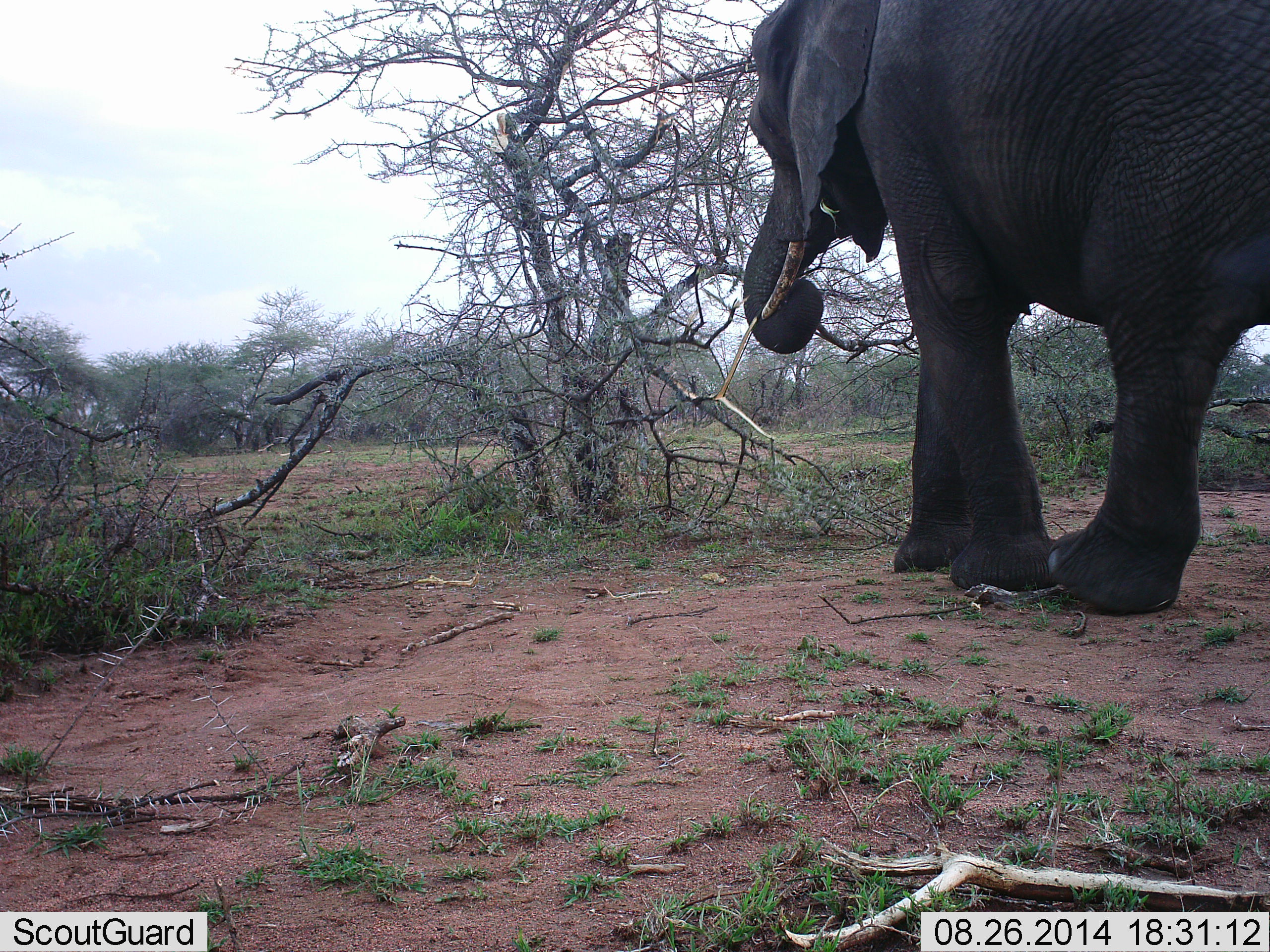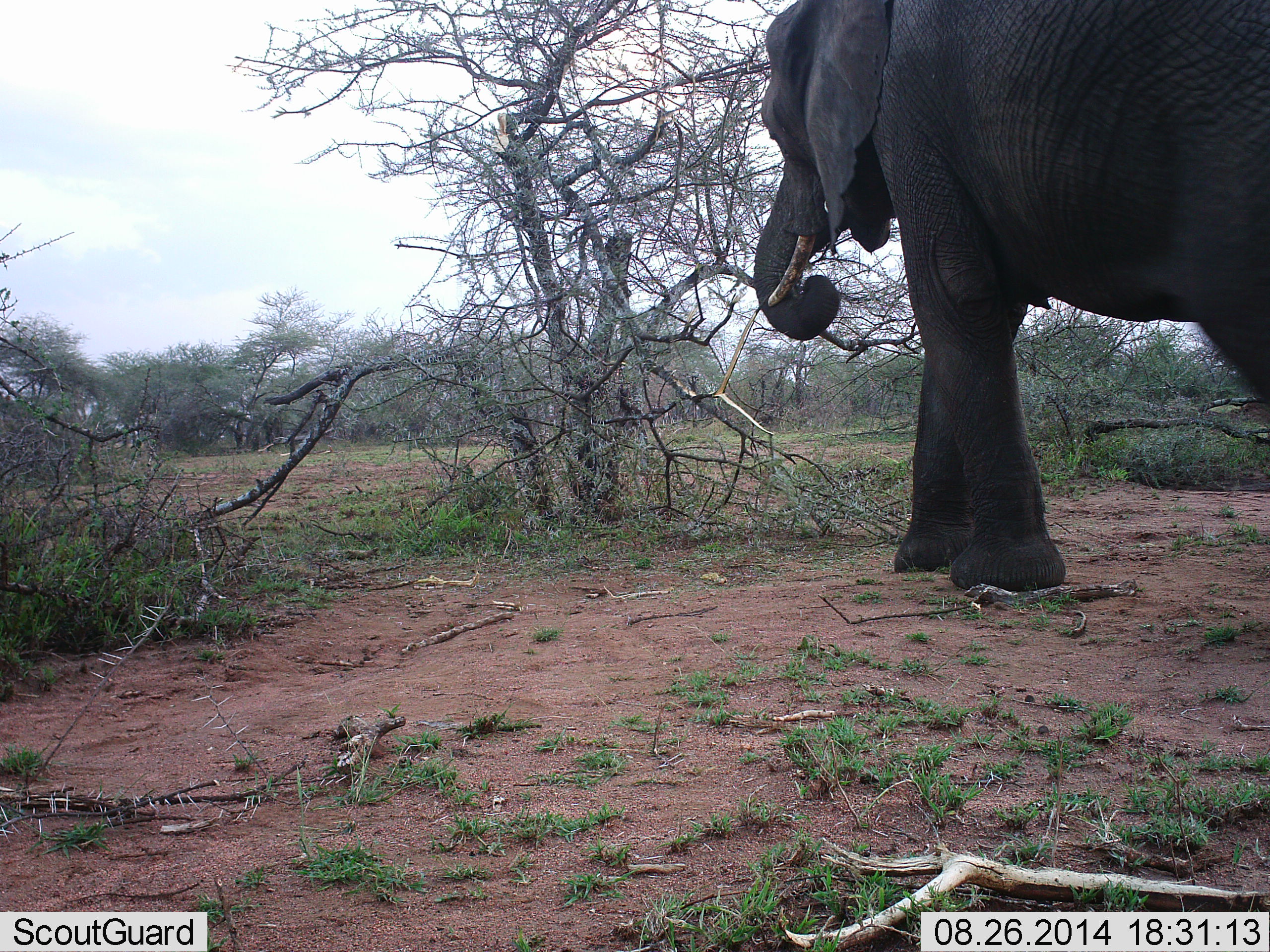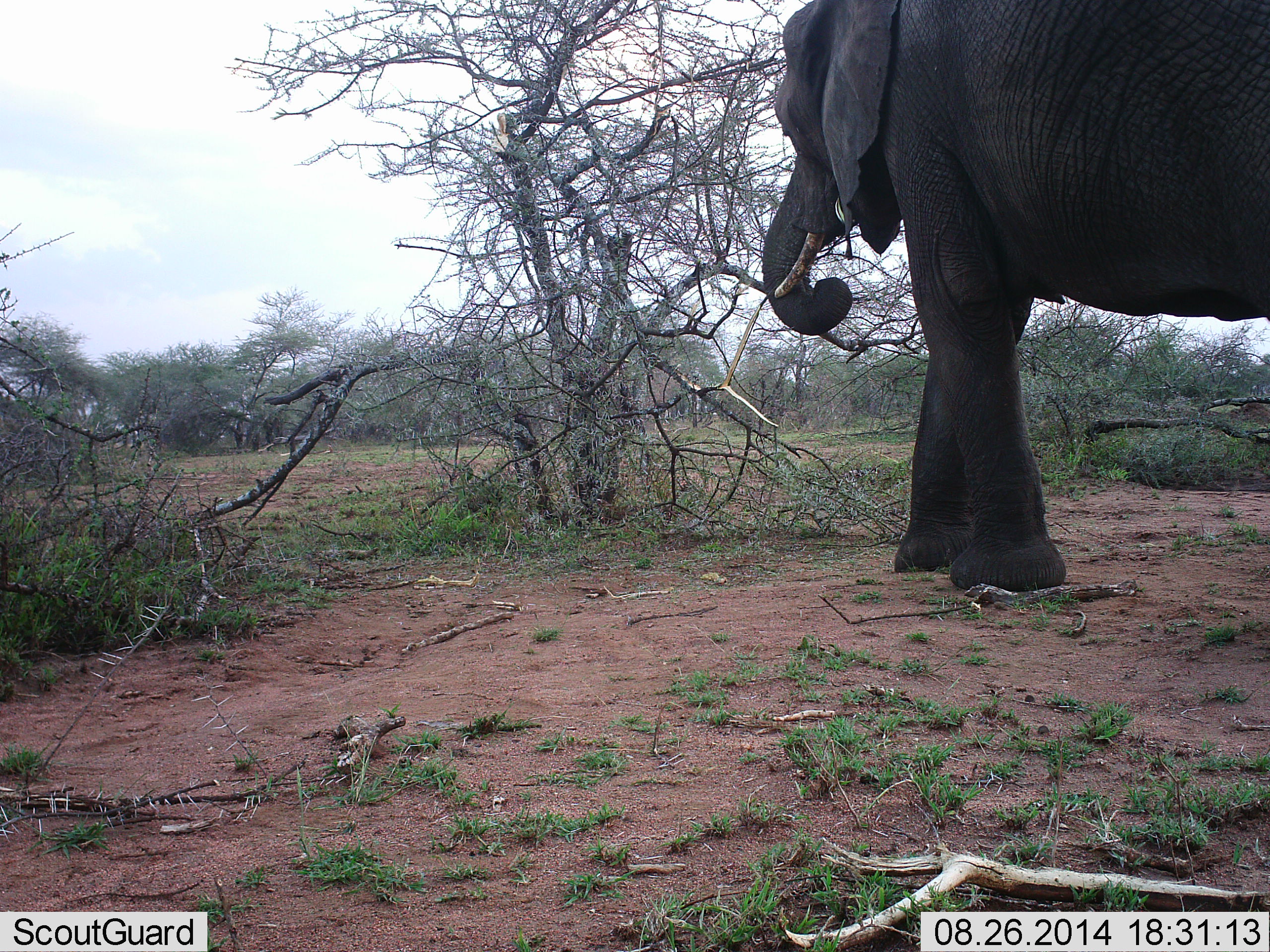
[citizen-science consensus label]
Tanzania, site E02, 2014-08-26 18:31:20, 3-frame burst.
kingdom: Animalia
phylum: Chordata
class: Mammalia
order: Proboscidea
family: Elephantidae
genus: Loxodonta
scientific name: Loxodonta africana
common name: african bush elephant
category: elephant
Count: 1.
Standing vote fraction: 50%.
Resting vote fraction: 0%.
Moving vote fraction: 20%.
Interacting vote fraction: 0%.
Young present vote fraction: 0%.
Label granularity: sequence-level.